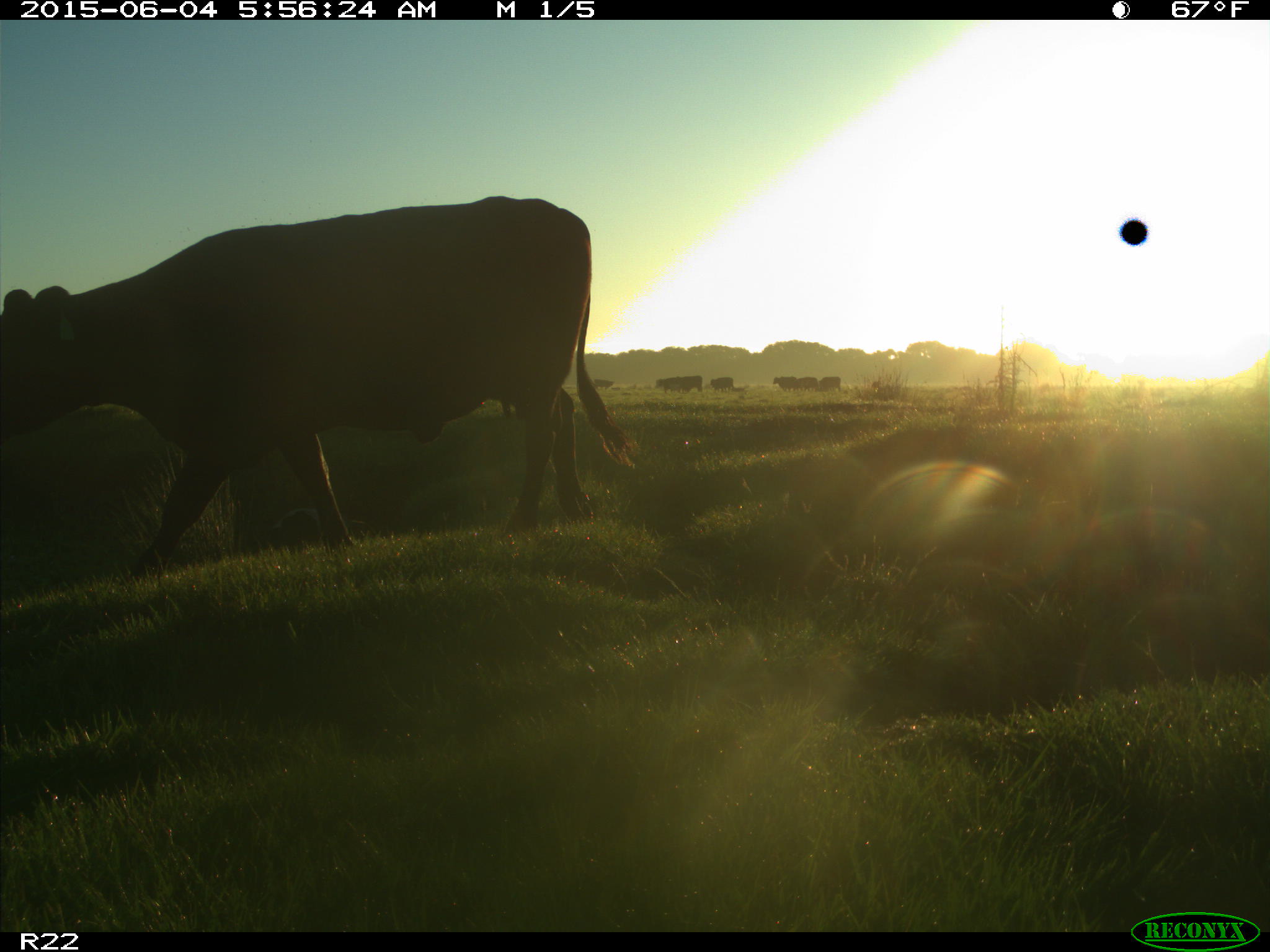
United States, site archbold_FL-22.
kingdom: Animalia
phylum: Chordata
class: Mammalia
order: Artiodactyla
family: Bovidae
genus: Bos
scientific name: Bos taurus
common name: domestic cow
Bos taurus (domestic cow).